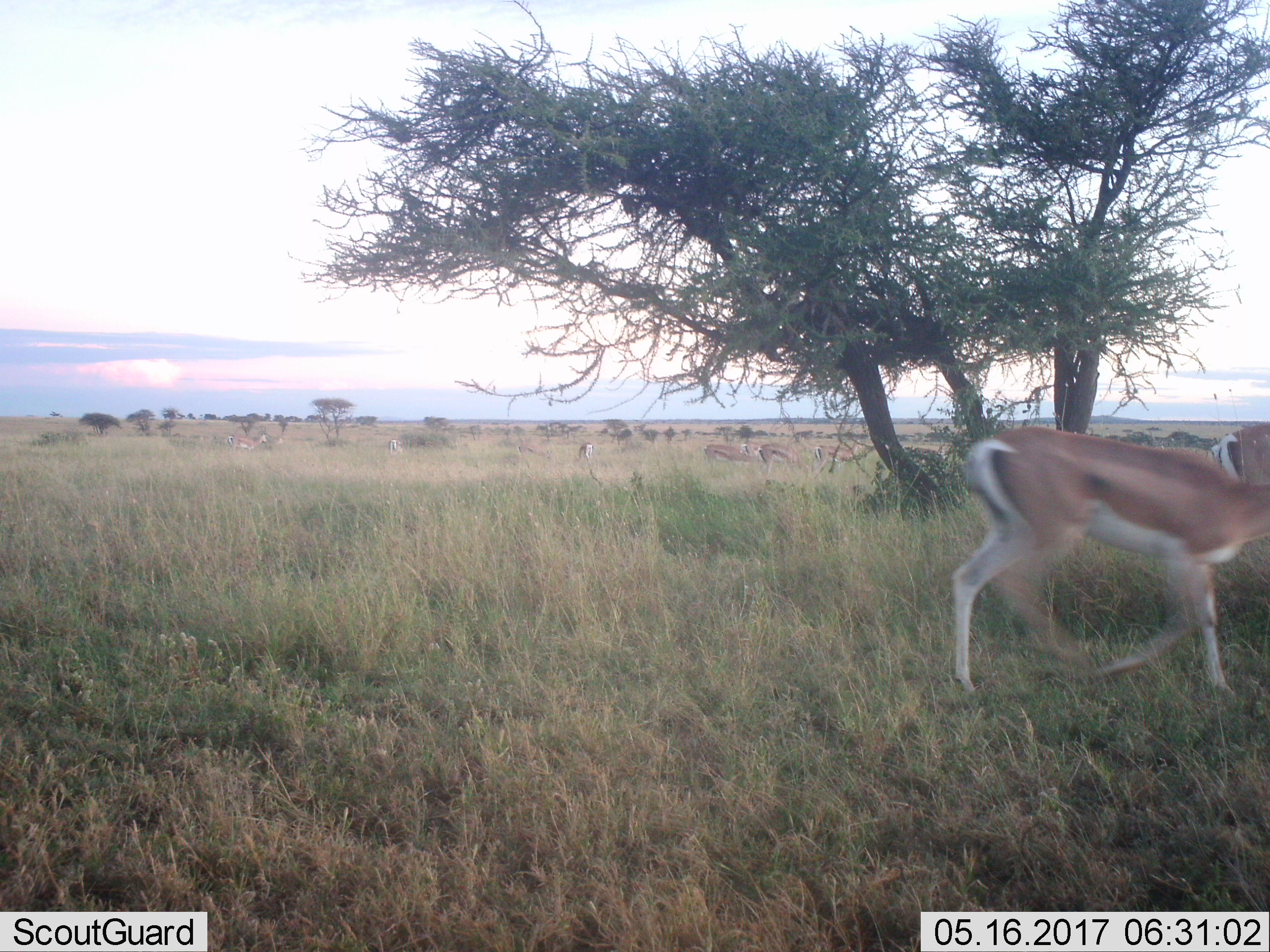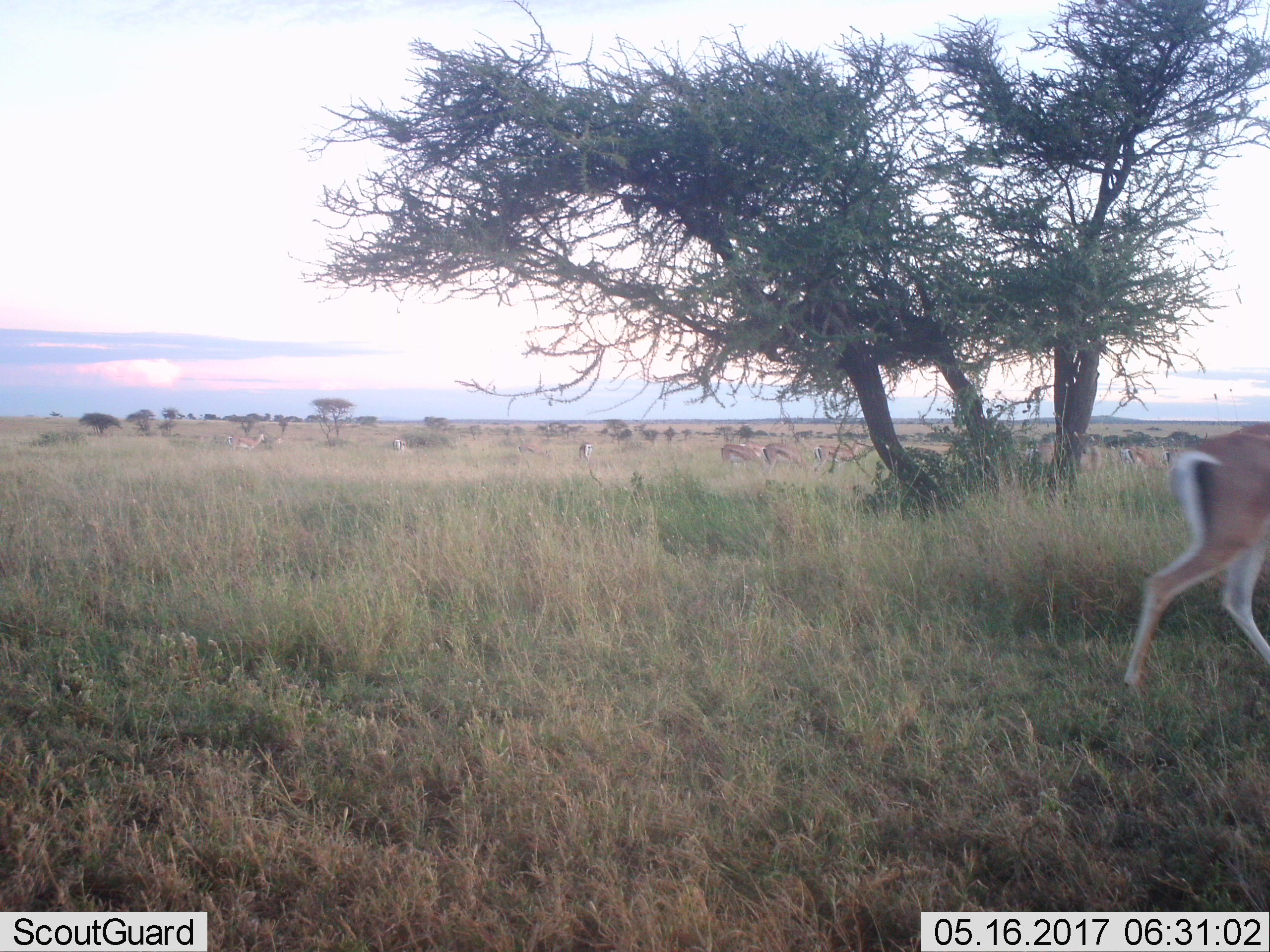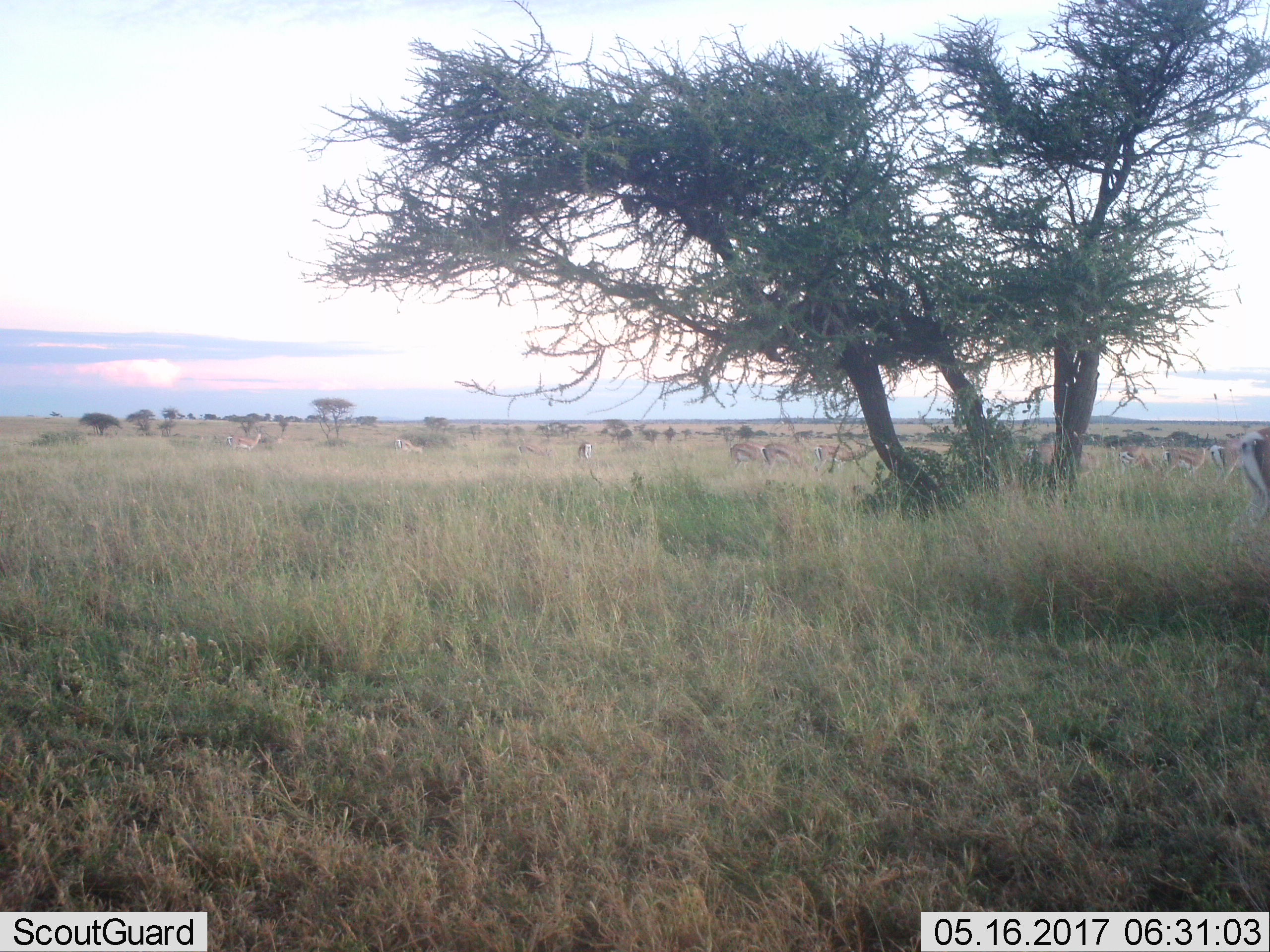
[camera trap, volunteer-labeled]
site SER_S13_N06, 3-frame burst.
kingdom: Animalia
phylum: Chordata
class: Mammalia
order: Artiodactyla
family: Bovidae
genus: Nanger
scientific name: Nanger granti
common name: grant's gazelle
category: gazellegrants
Gazellegrants (grant's gazelle) (Nanger granti), count 9. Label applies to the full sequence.